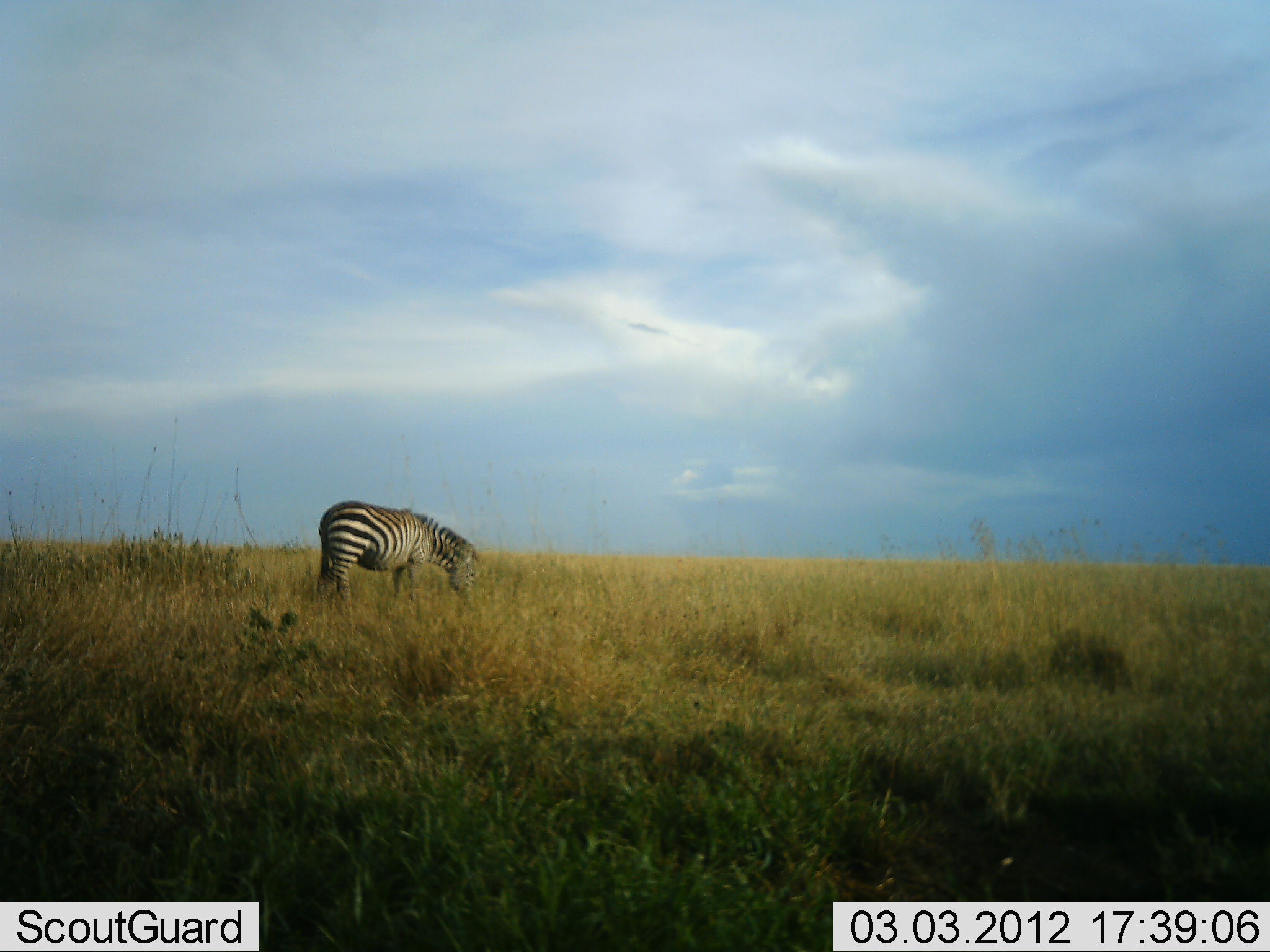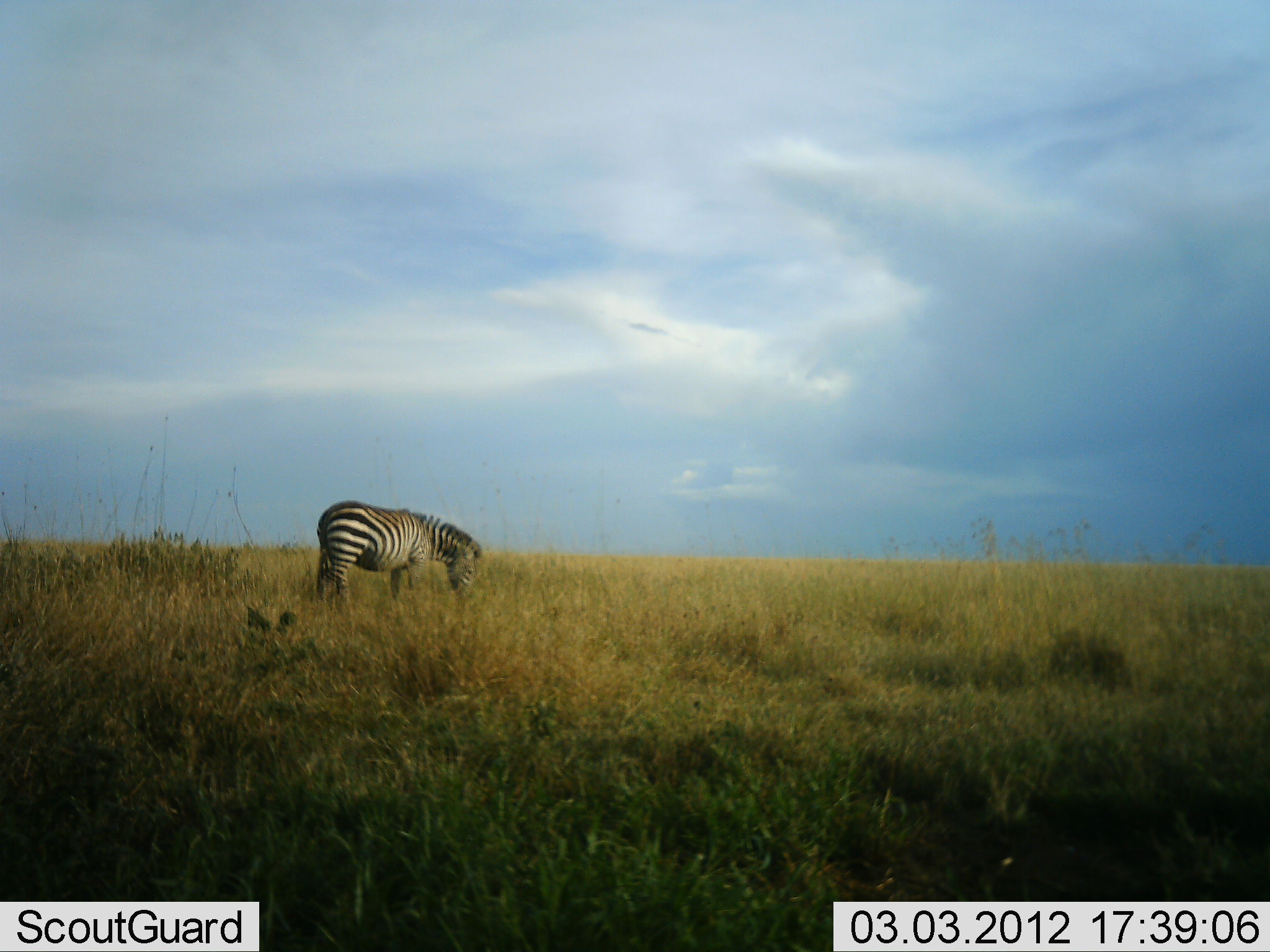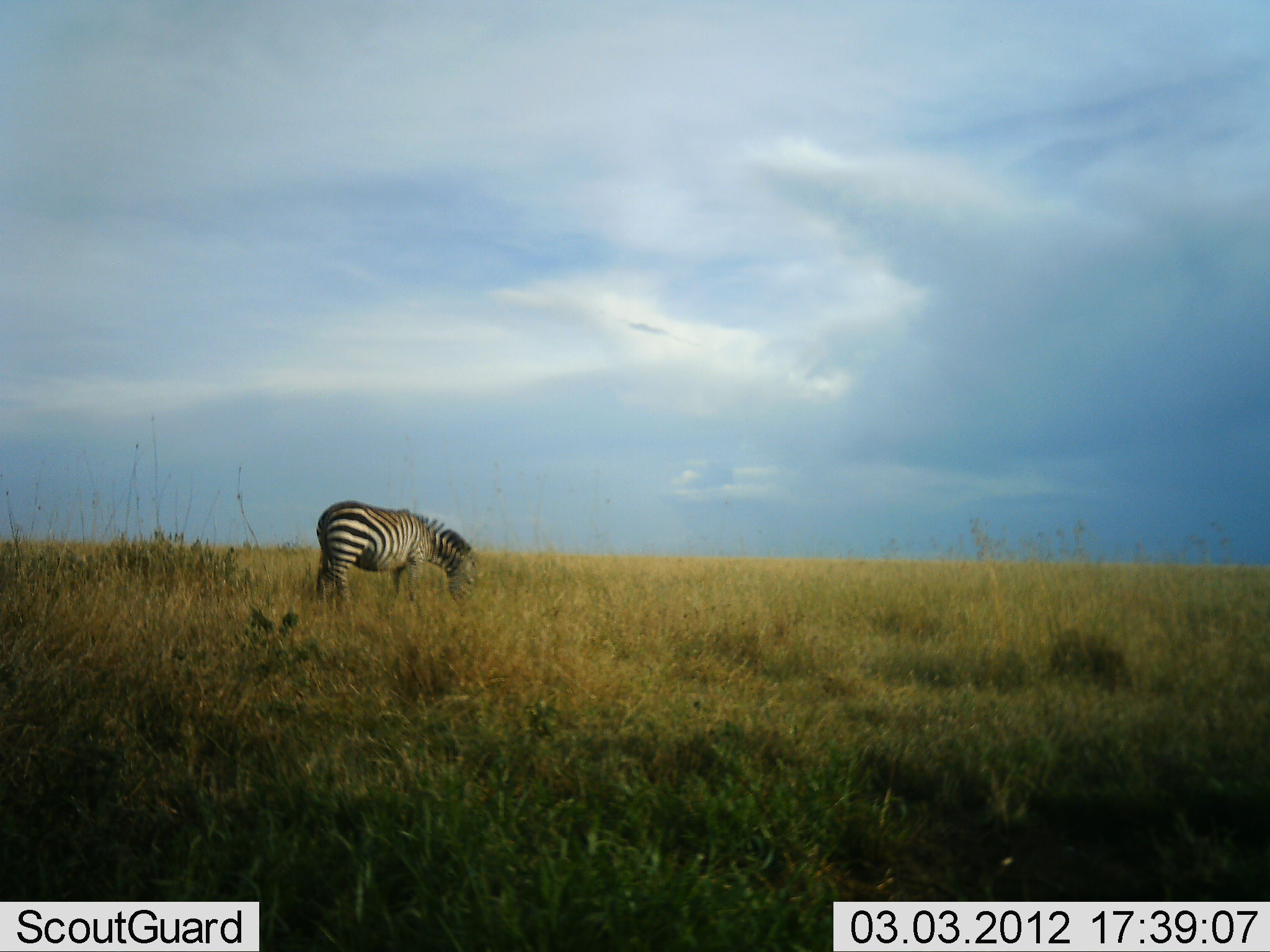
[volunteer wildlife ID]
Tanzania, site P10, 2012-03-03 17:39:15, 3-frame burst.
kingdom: Animalia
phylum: Chordata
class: Mammalia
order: Perissodactyla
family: Equidae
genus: Equus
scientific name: Equus quagga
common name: plains zebra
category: zebra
Zebra (plains zebra) (Equus quagga), count 1. Behavior (volunteer vote fractions): standing 11%, resting 0%, moving 0%, interacting 0%. Young present (vote fraction): 0%. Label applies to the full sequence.